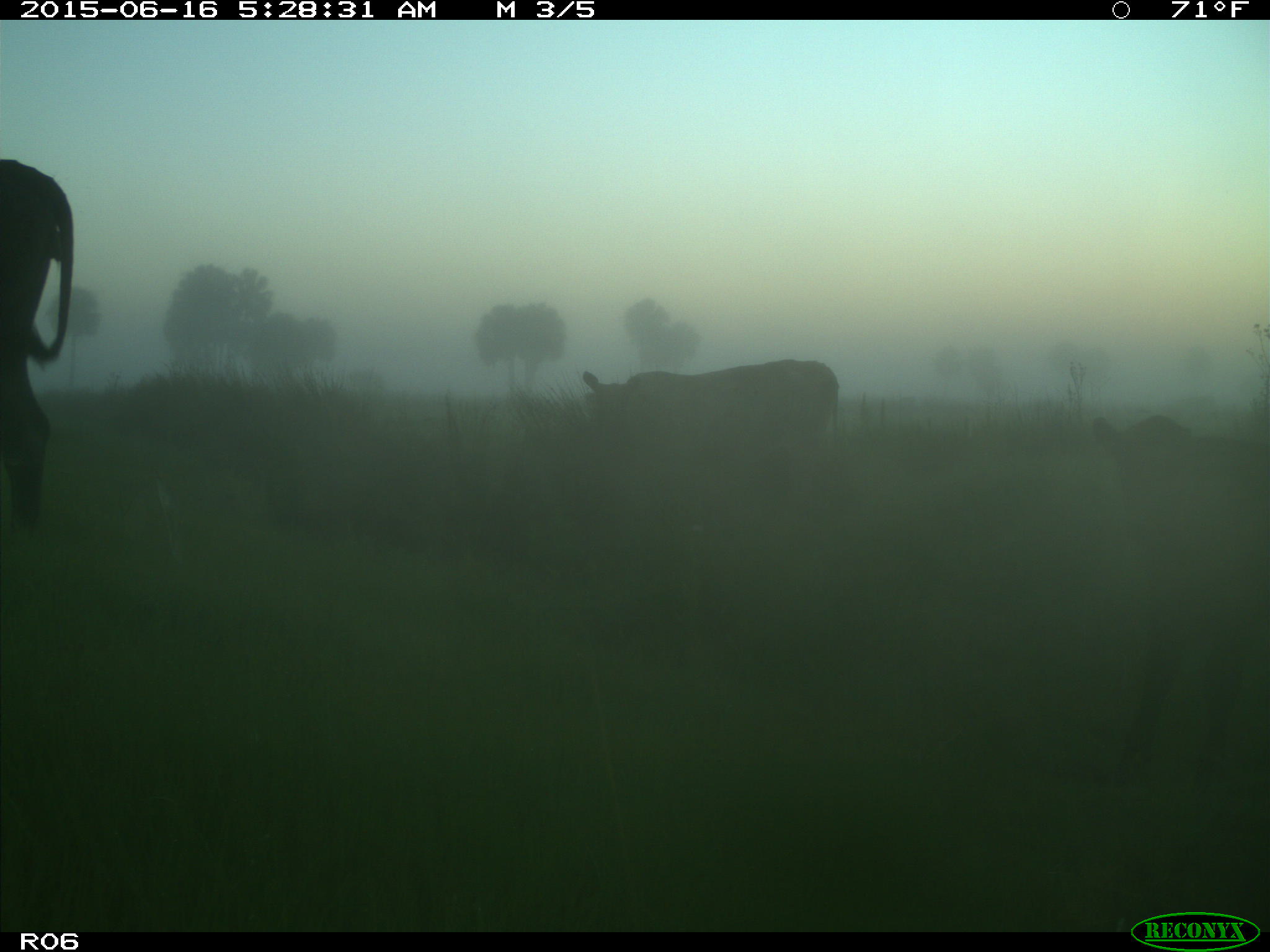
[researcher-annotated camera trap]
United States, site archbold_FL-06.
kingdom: Animalia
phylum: Chordata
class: Mammalia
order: Artiodactyla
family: Bovidae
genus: Bos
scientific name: Bos taurus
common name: domestic cow